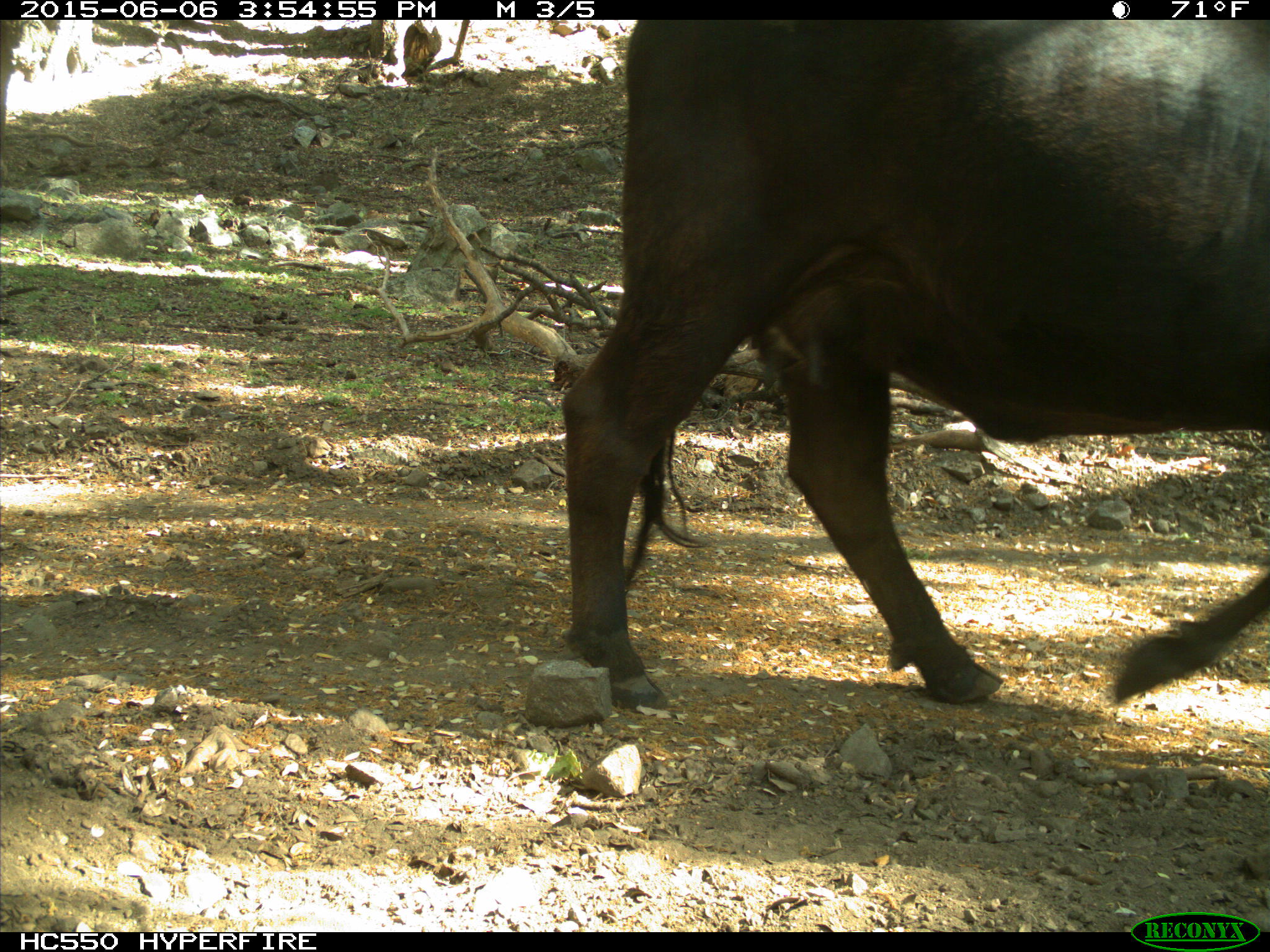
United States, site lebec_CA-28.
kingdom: Animalia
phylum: Chordata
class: Mammalia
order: Artiodactyla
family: Bovidae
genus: Bos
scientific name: Bos taurus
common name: domestic cow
Bos taurus (domestic cow).